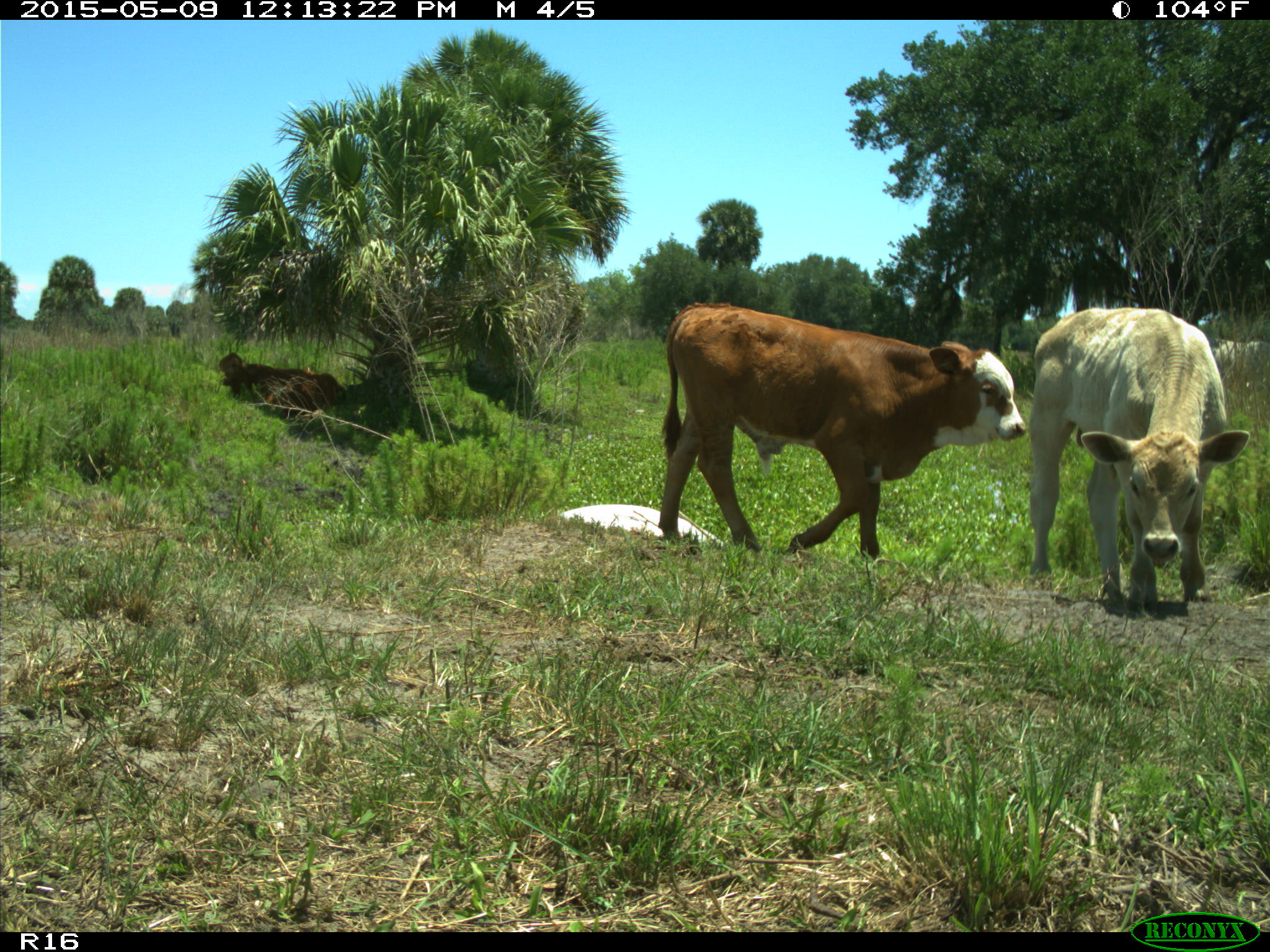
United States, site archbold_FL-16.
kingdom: Animalia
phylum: Chordata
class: Mammalia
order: Artiodactyla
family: Bovidae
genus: Bos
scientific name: Bos taurus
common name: domestic cow